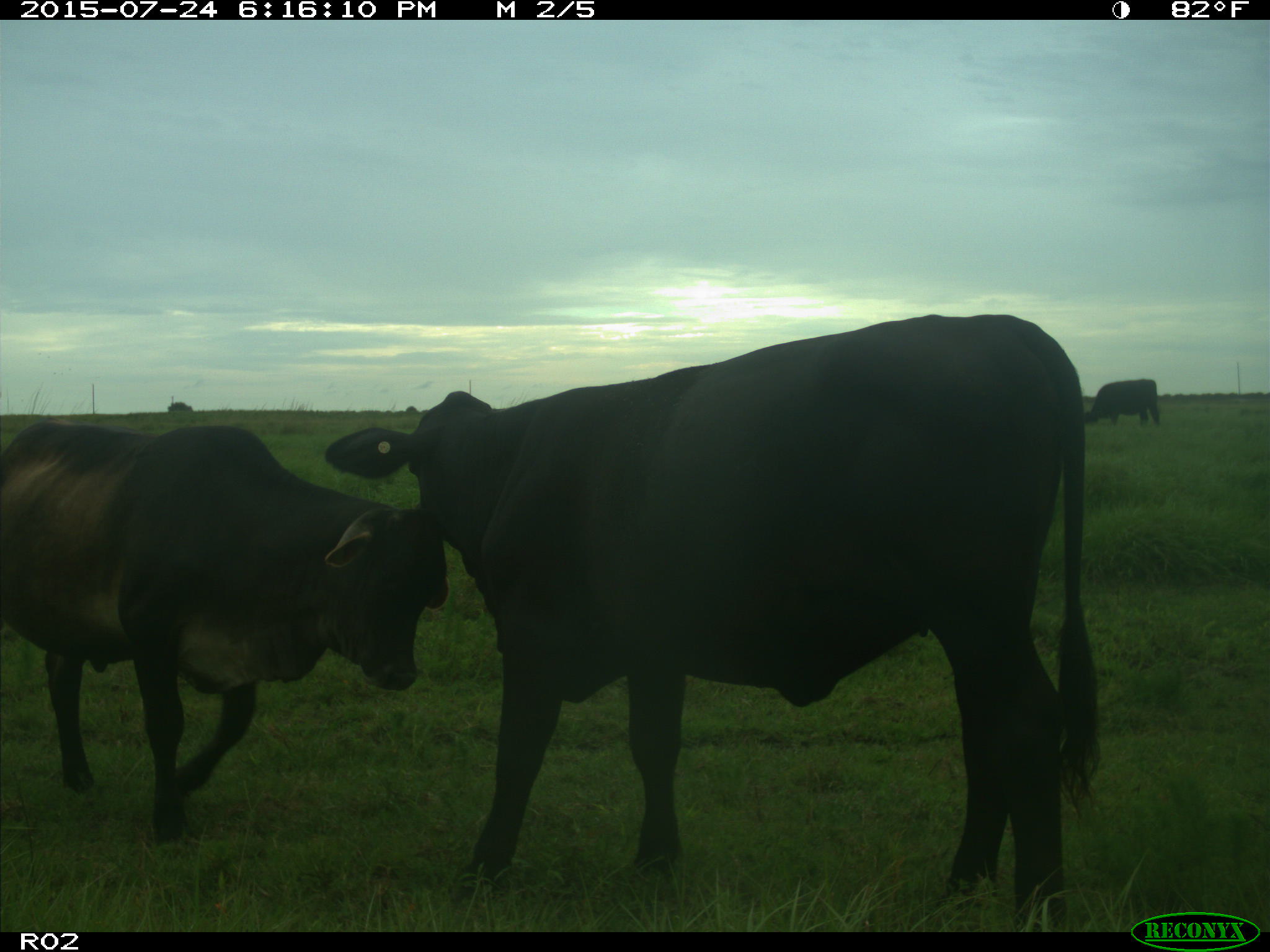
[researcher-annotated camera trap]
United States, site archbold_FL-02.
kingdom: Animalia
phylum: Chordata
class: Mammalia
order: Artiodactyla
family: Bovidae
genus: Bos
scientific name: Bos taurus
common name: domestic cow